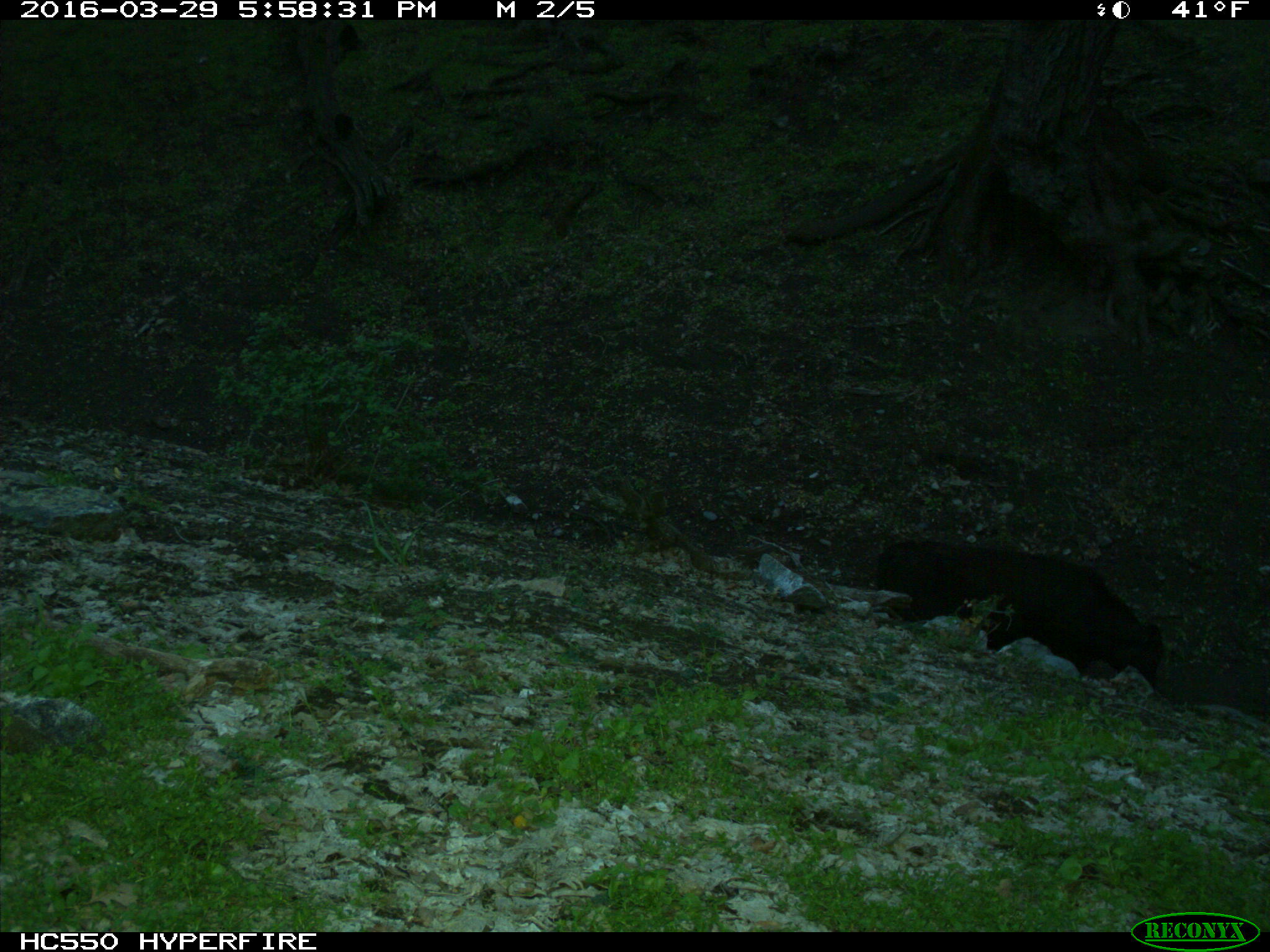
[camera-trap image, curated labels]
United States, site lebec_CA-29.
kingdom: Animalia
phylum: Chordata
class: Mammalia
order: Artiodactyla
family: Bovidae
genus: Bos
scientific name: Bos taurus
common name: domestic cow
Bos taurus (domestic cow).